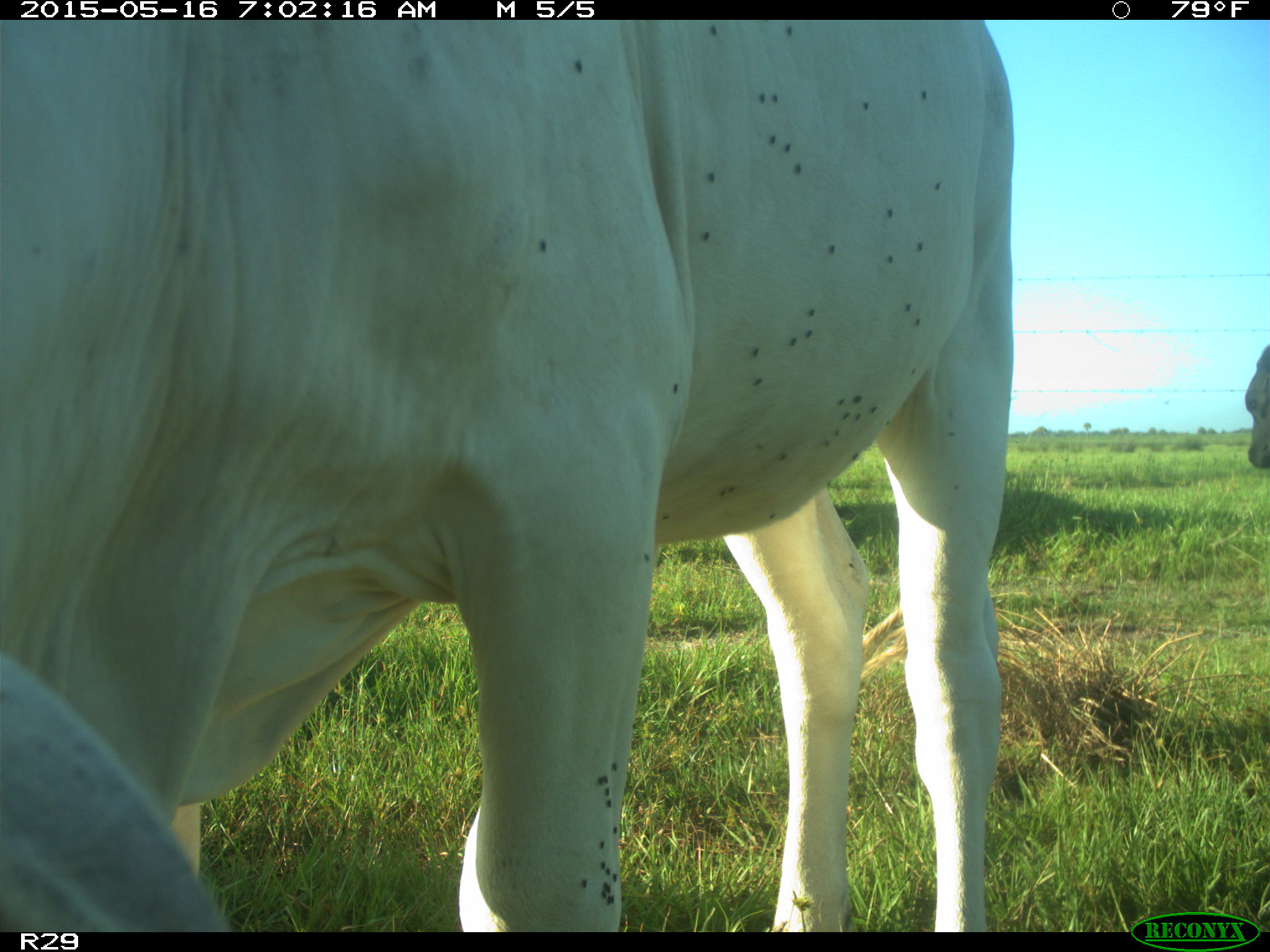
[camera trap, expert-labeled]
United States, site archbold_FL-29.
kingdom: Animalia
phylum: Chordata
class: Mammalia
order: Artiodactyla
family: Bovidae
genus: Bos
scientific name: Bos taurus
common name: domestic cow